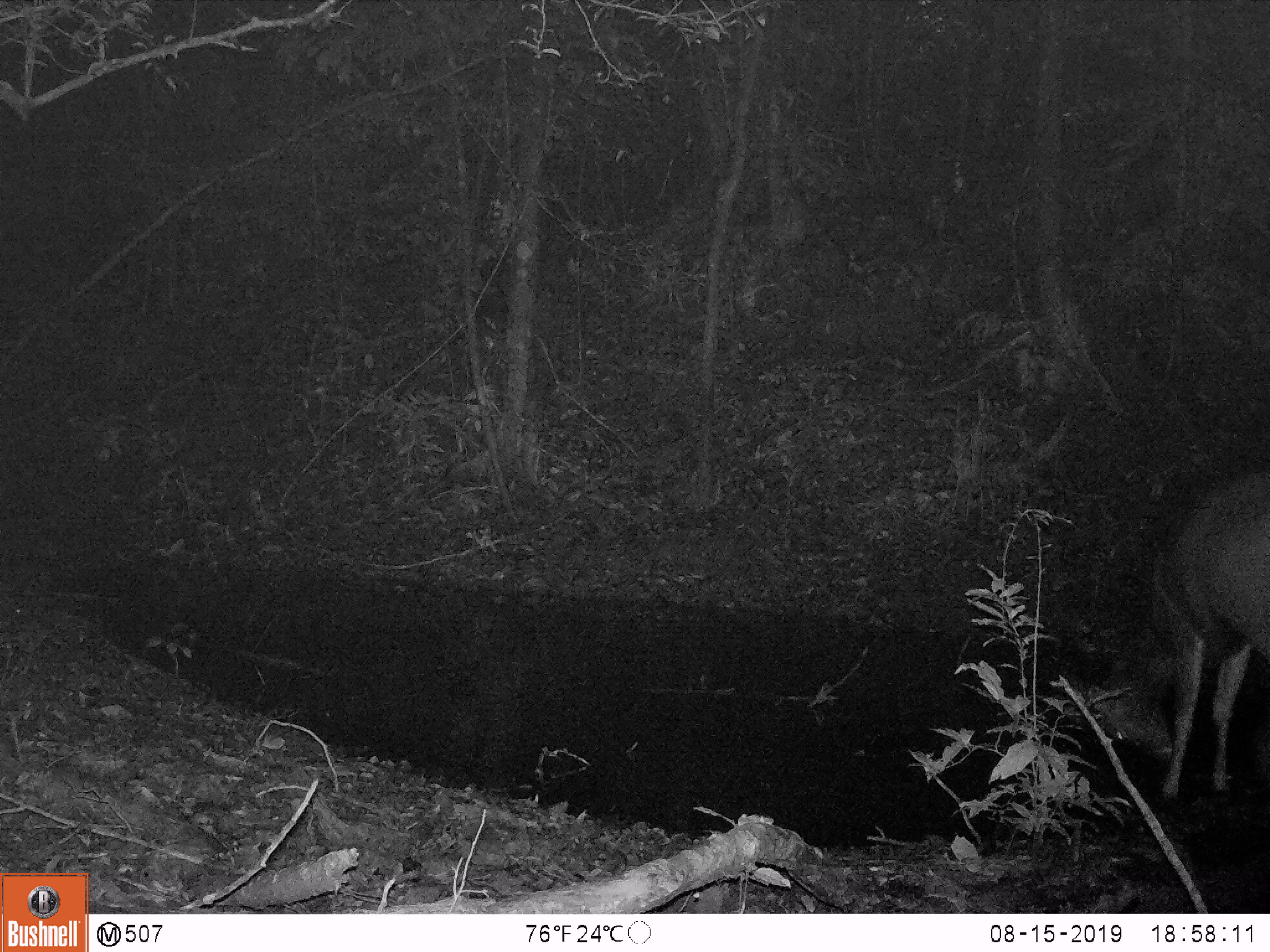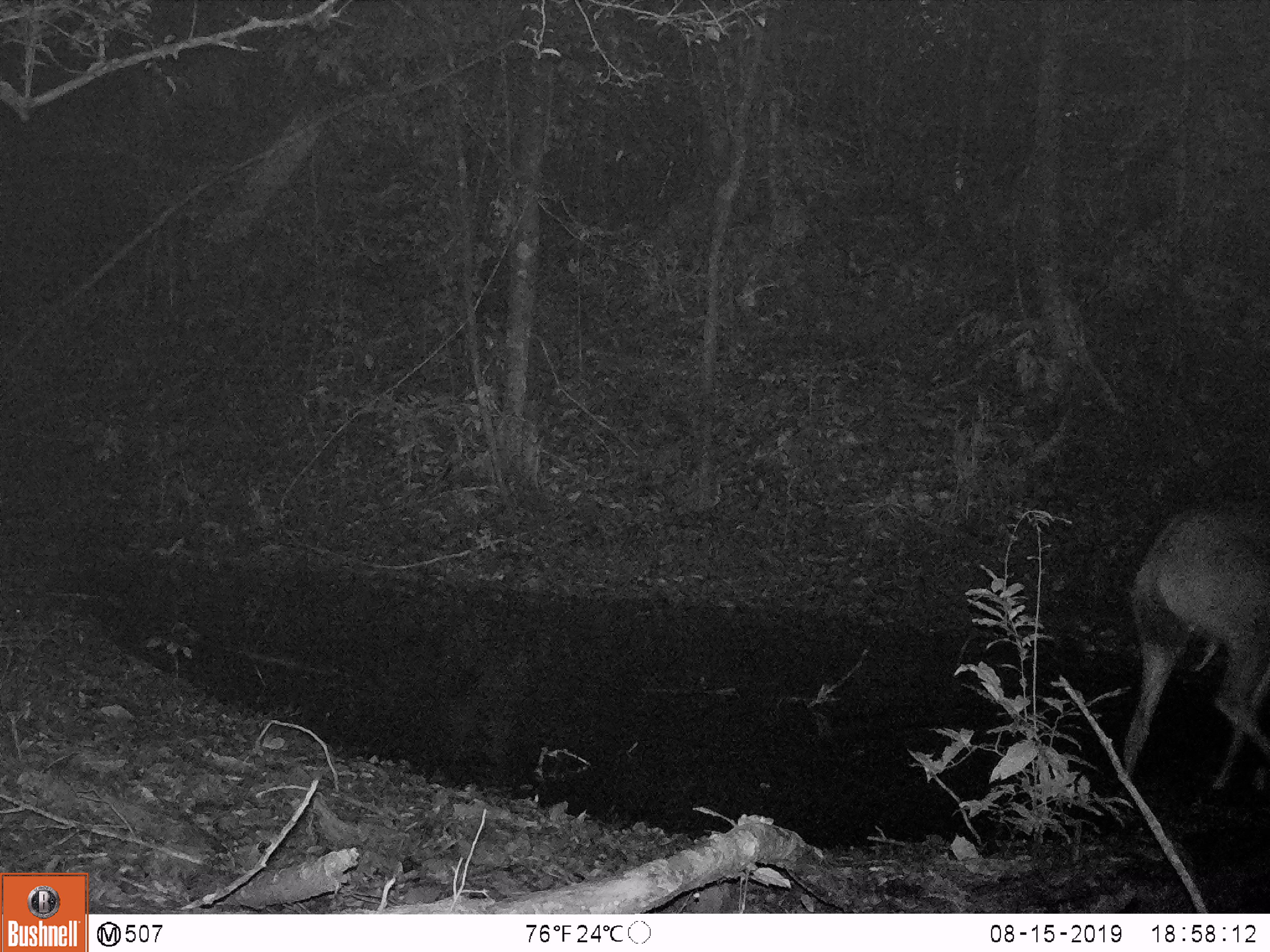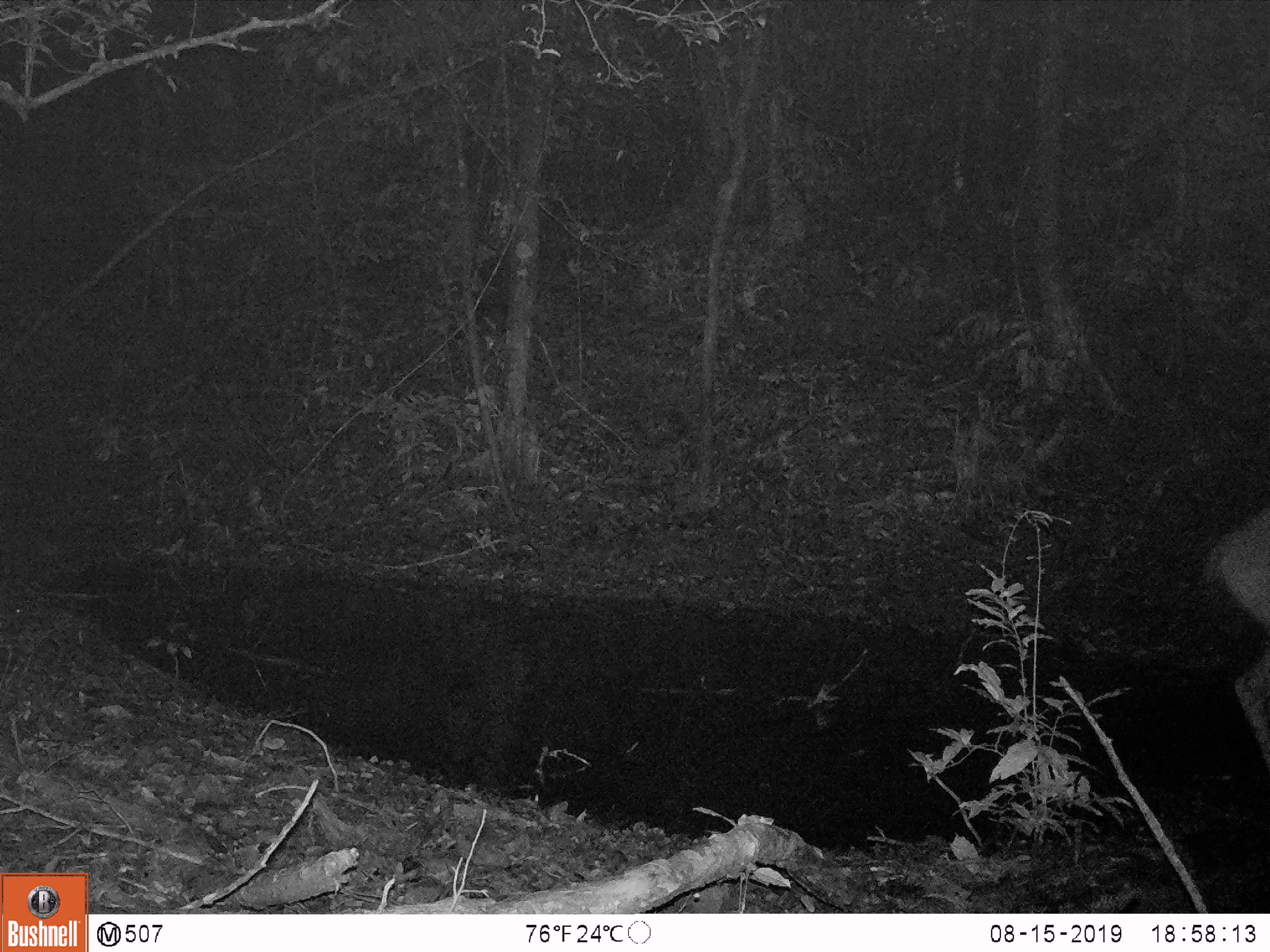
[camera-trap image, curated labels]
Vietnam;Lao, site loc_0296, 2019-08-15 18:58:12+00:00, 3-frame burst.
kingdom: Animalia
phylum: Chordata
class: Mammalia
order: Artiodactyla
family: Cervidae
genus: Rusa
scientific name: Rusa unicolor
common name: sambar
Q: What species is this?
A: Sambar (Rusa unicolor).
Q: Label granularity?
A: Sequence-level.